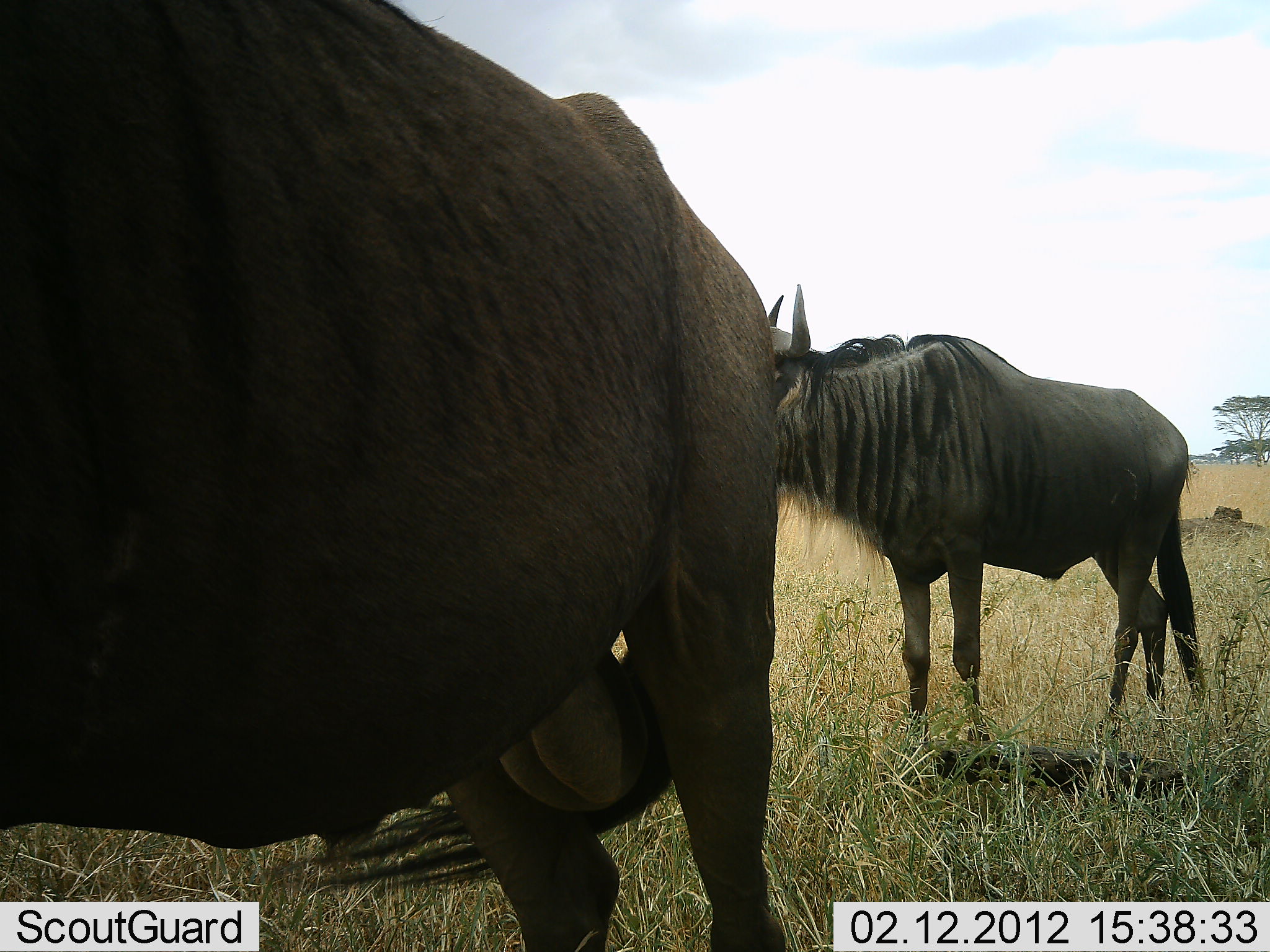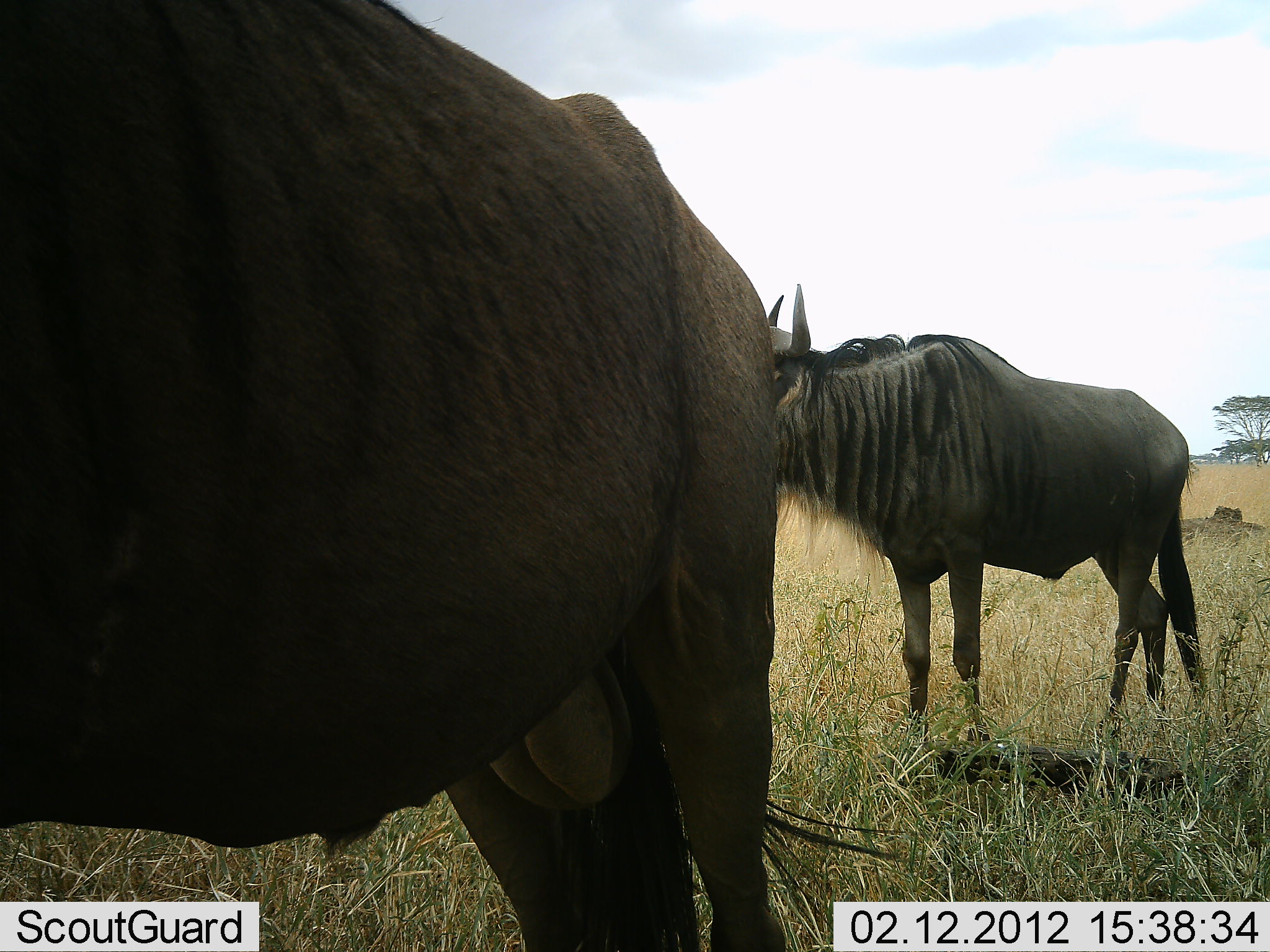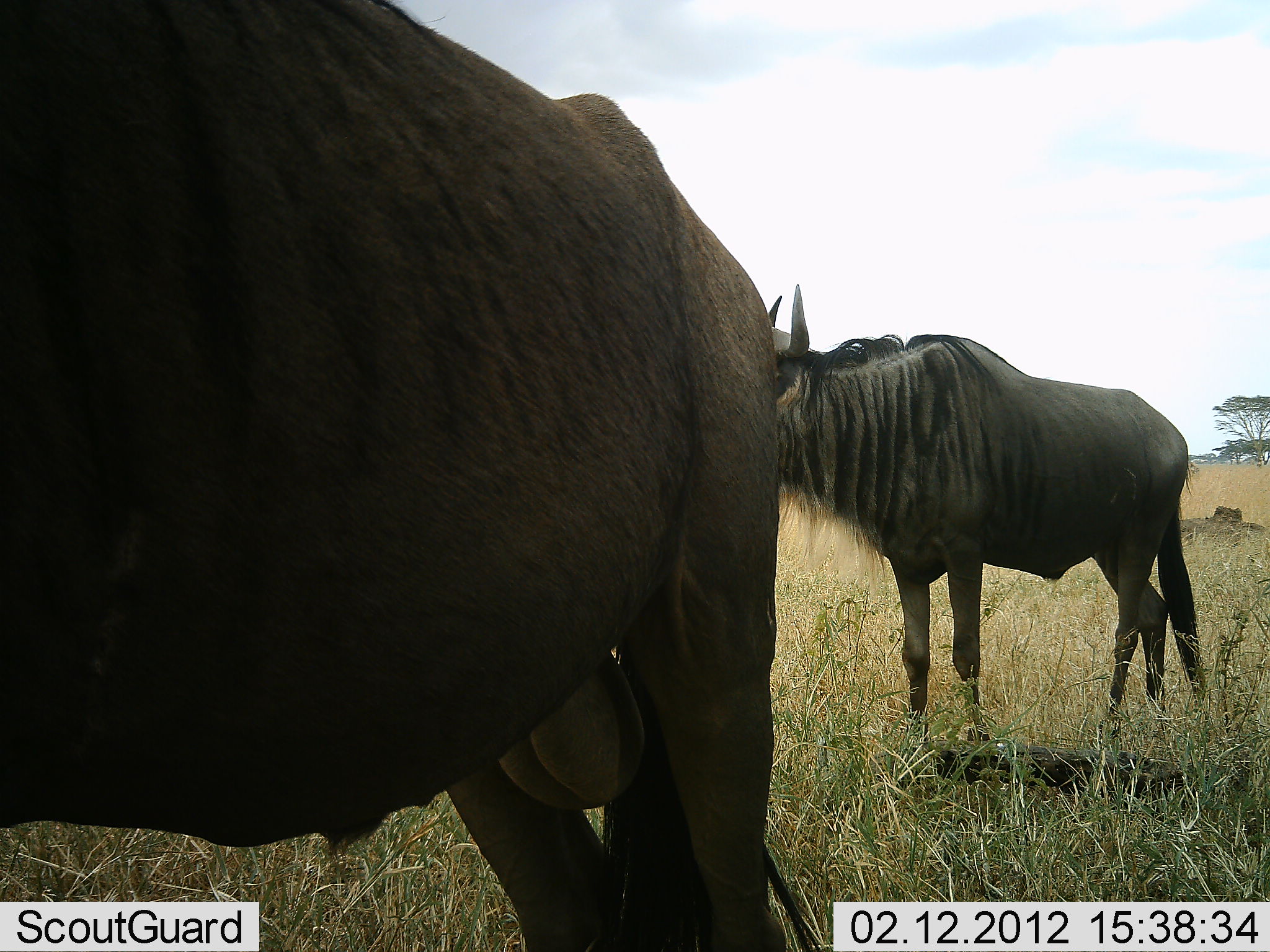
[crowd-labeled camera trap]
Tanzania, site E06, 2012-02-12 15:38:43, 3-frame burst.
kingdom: Animalia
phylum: Chordata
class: Mammalia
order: Artiodactyla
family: Bovidae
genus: Connochaetes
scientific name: Connochaetes taurinus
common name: blue wildebeest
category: wildebeest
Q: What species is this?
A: Wildebeest (blue wildebeest) (Connochaetes taurinus).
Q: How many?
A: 2.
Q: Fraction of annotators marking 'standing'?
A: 96%.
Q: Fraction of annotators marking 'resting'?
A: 4%.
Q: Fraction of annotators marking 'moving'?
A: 0%.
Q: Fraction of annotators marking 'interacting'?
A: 0%.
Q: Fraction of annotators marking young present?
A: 0%.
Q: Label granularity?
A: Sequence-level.